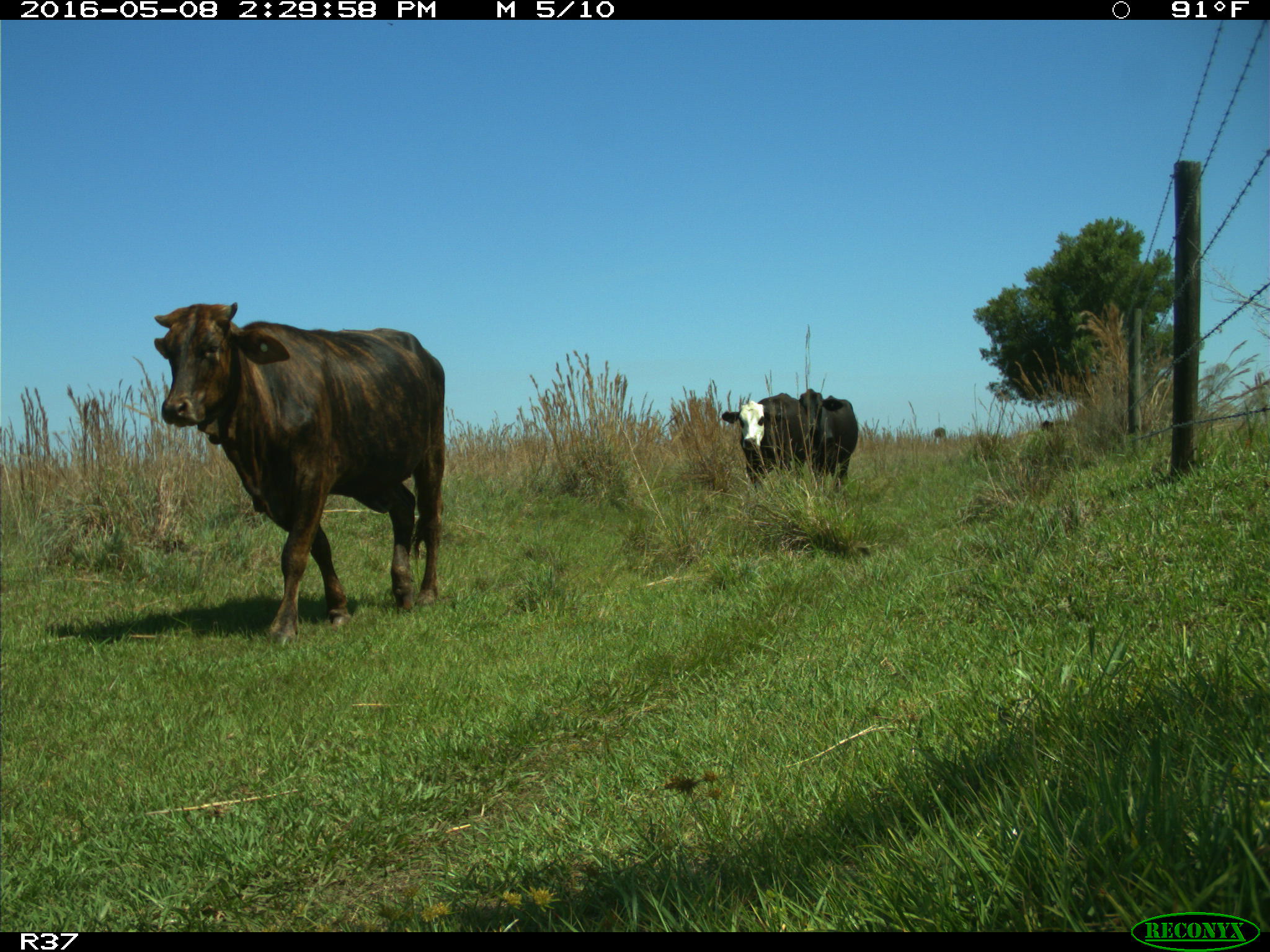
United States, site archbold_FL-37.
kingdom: Animalia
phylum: Chordata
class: Mammalia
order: Artiodactyla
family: Bovidae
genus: Bos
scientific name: Bos taurus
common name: domestic cow